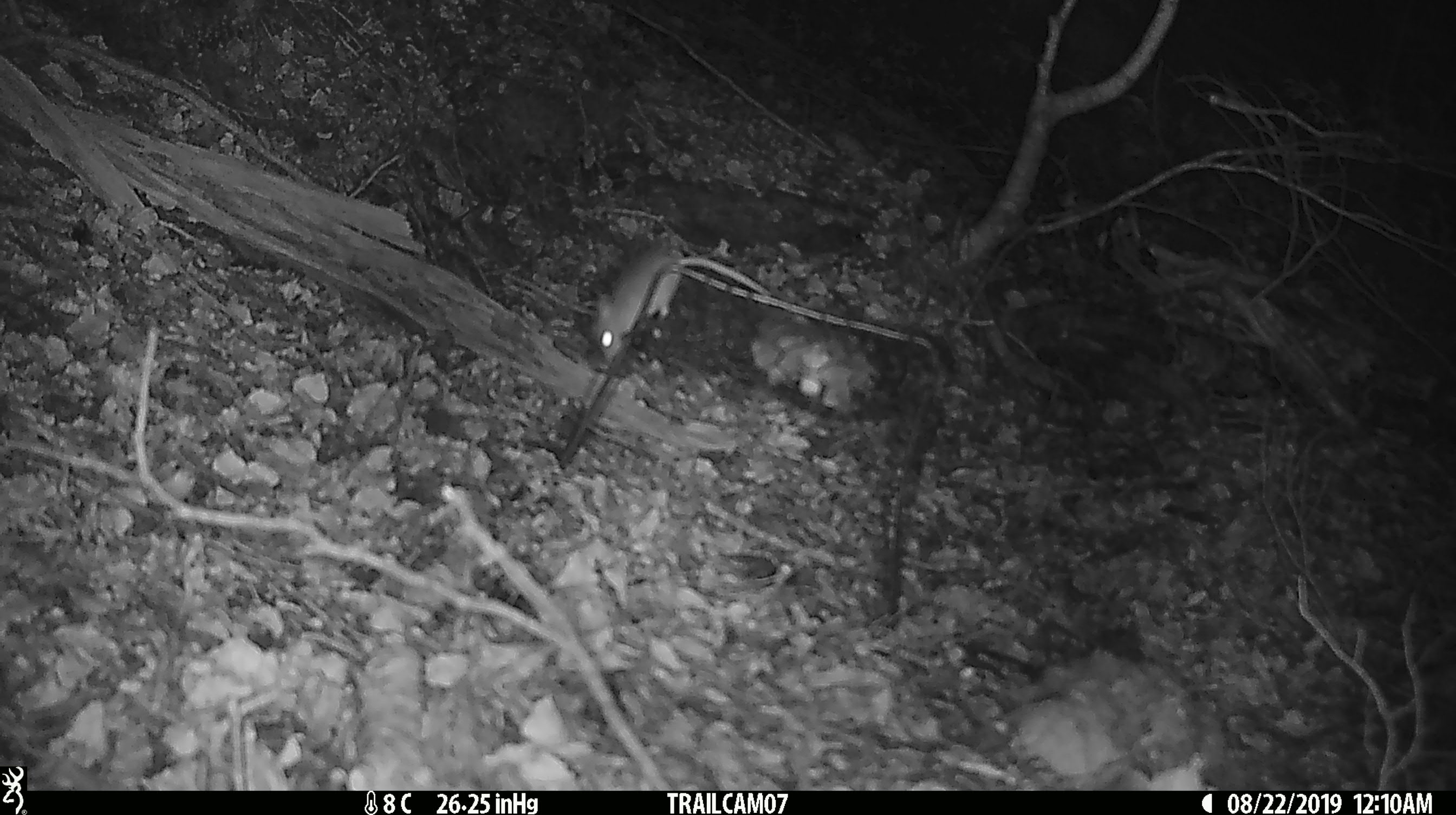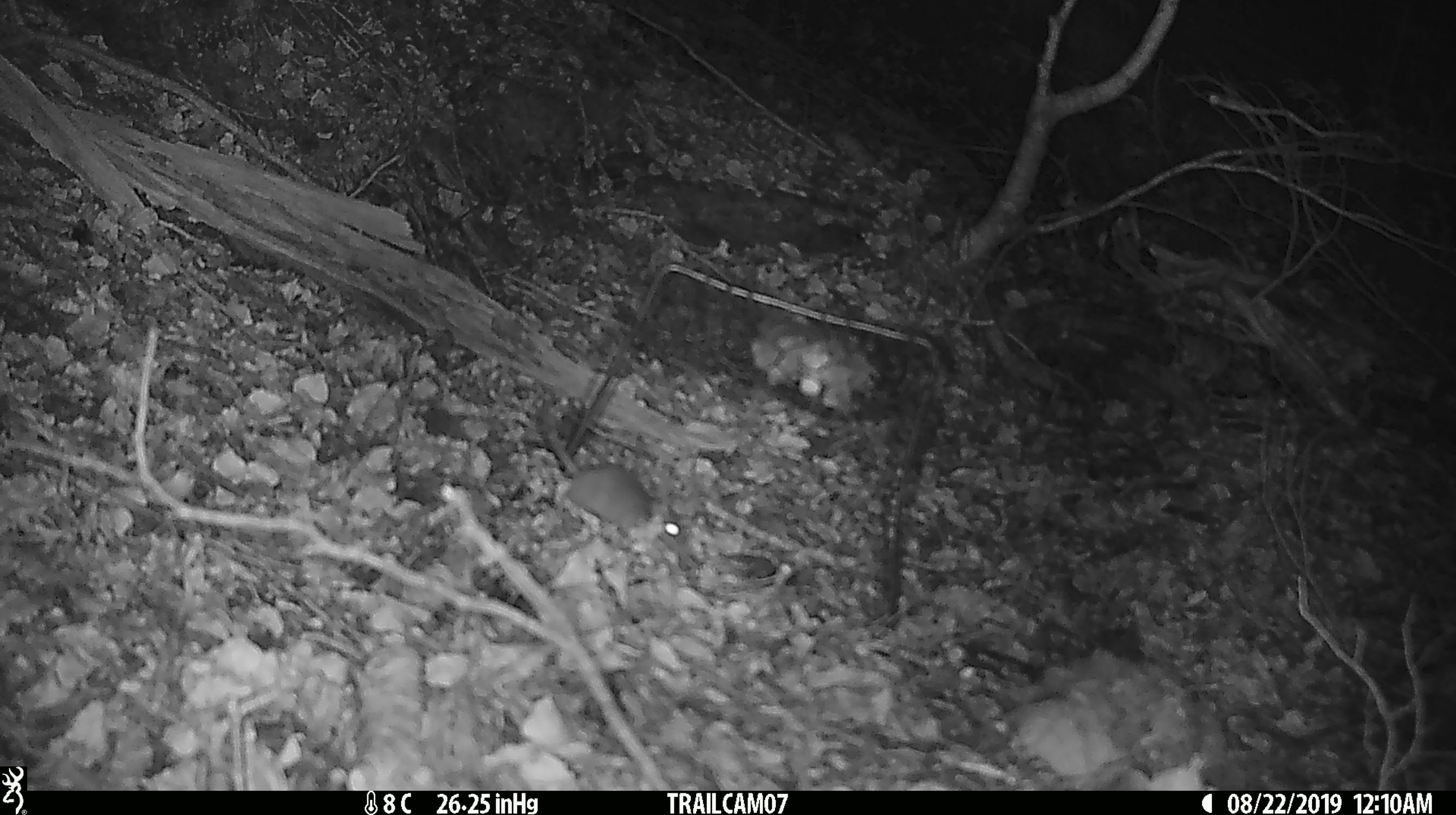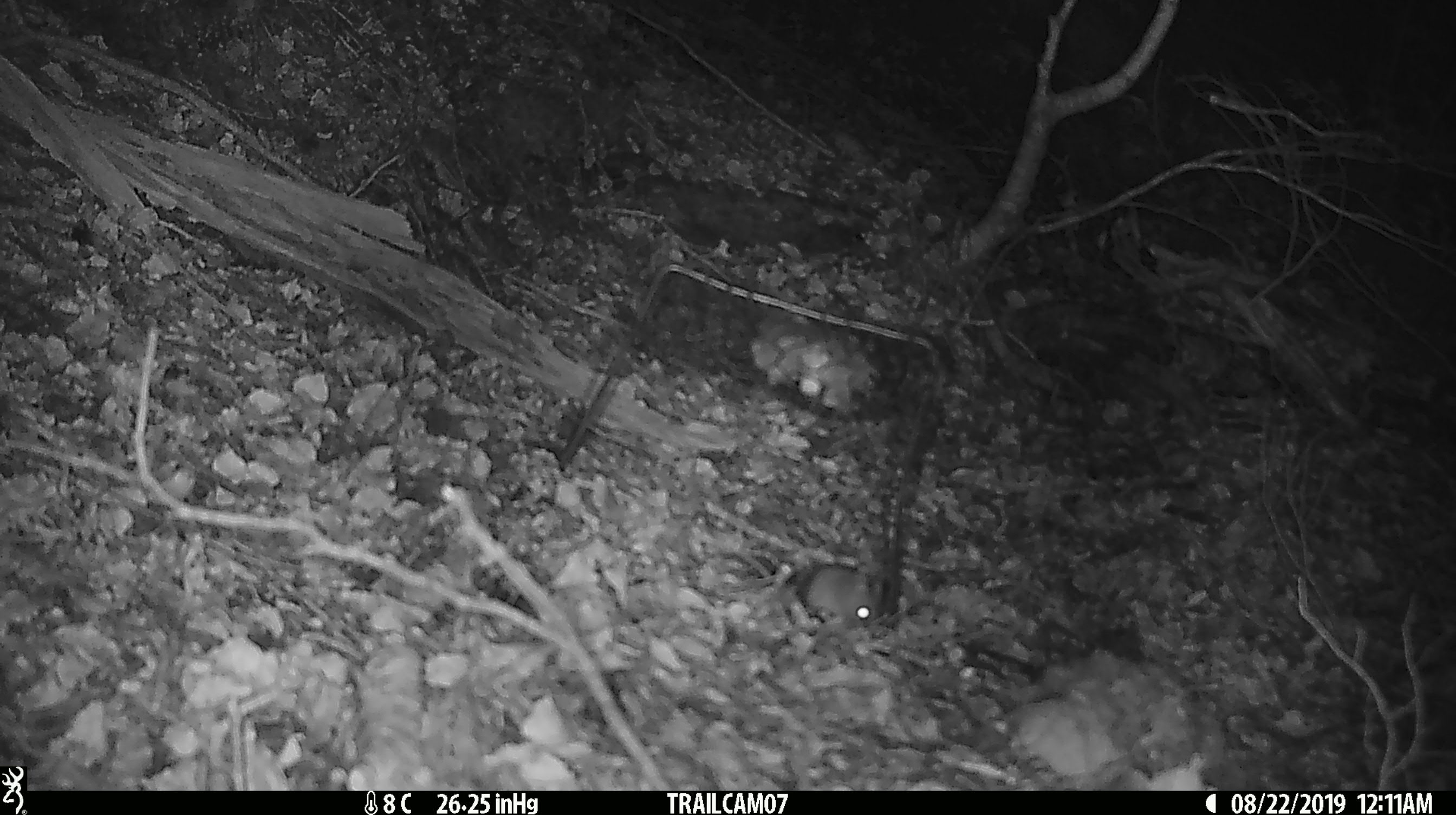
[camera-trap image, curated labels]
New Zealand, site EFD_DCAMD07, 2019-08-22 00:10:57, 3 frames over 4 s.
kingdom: Animalia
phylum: Chordata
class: Mammalia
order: Rodentia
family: Muridae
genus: Mus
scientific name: Mus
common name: mouse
Mouse (Mus).